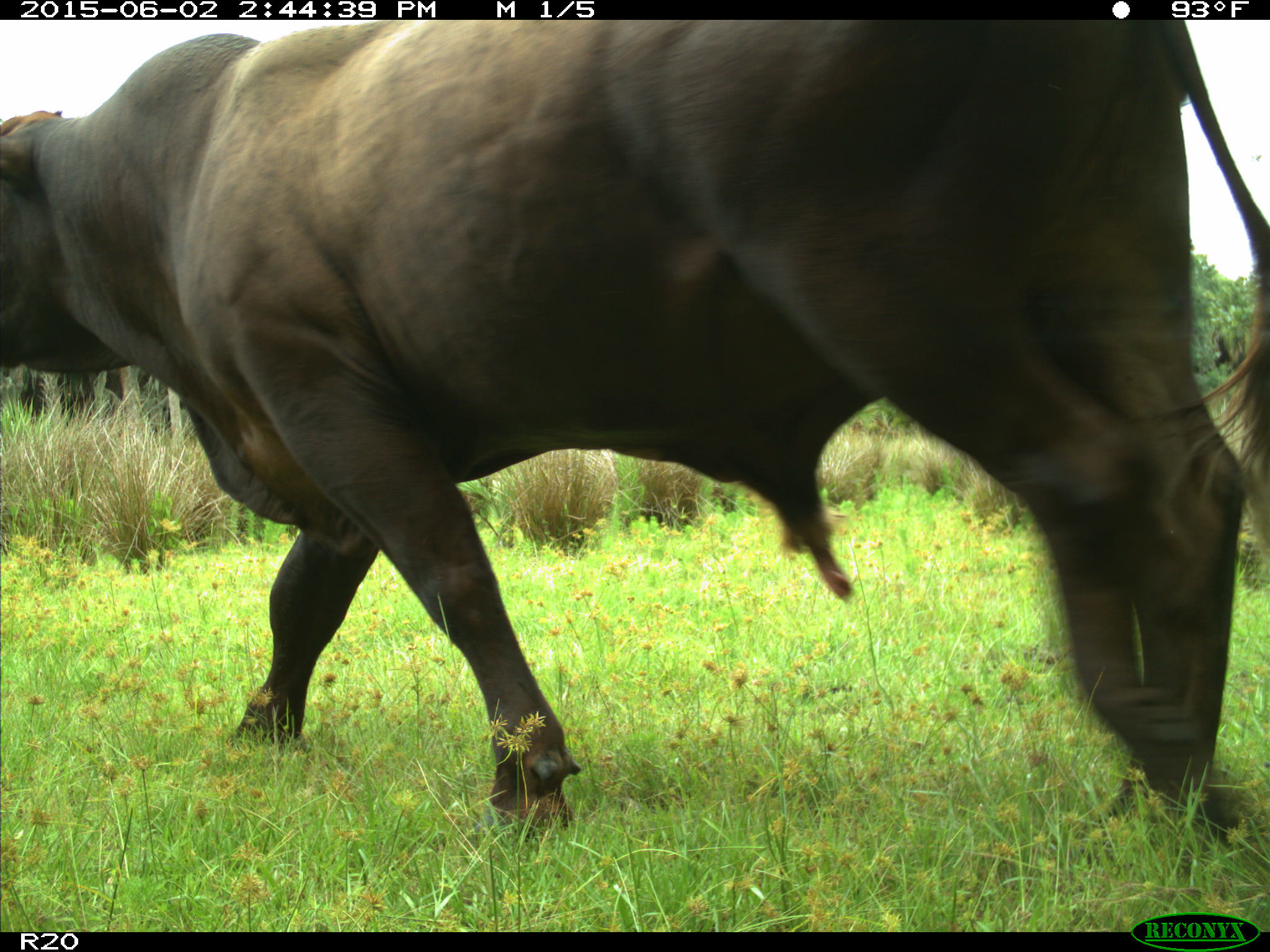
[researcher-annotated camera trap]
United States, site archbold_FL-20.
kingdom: Animalia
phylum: Chordata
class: Mammalia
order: Artiodactyla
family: Bovidae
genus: Bos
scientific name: Bos taurus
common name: domestic cow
Bos taurus (domestic cow).